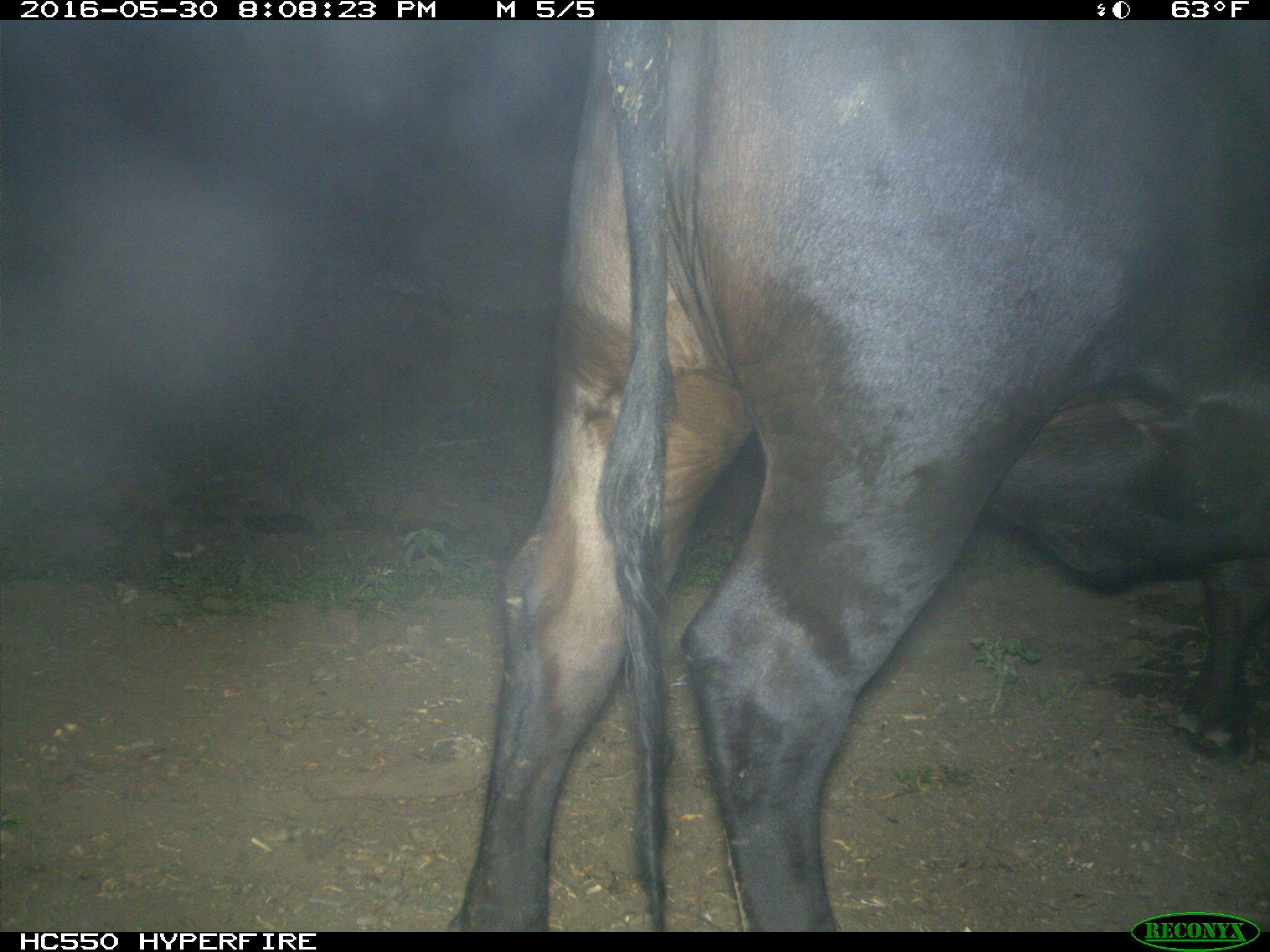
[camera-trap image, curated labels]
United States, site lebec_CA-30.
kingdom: Animalia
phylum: Chordata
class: Mammalia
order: Artiodactyla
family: Bovidae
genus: Bos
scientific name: Bos taurus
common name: domestic cow